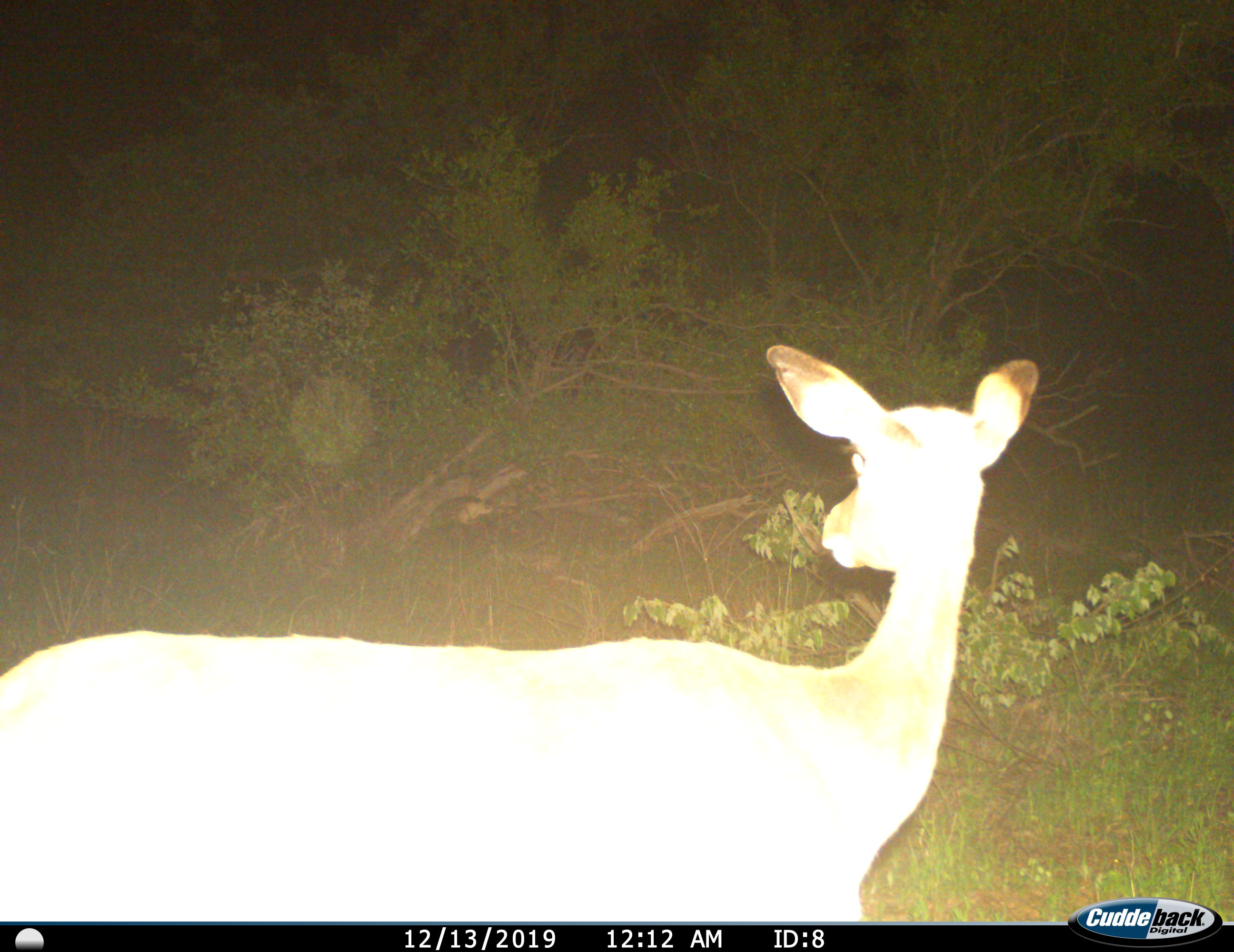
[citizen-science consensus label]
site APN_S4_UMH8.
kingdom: Animalia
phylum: Chordata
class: Mammalia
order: Artiodactyla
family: Bovidae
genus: Aepyceros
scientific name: Aepyceros melampus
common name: impala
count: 1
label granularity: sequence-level